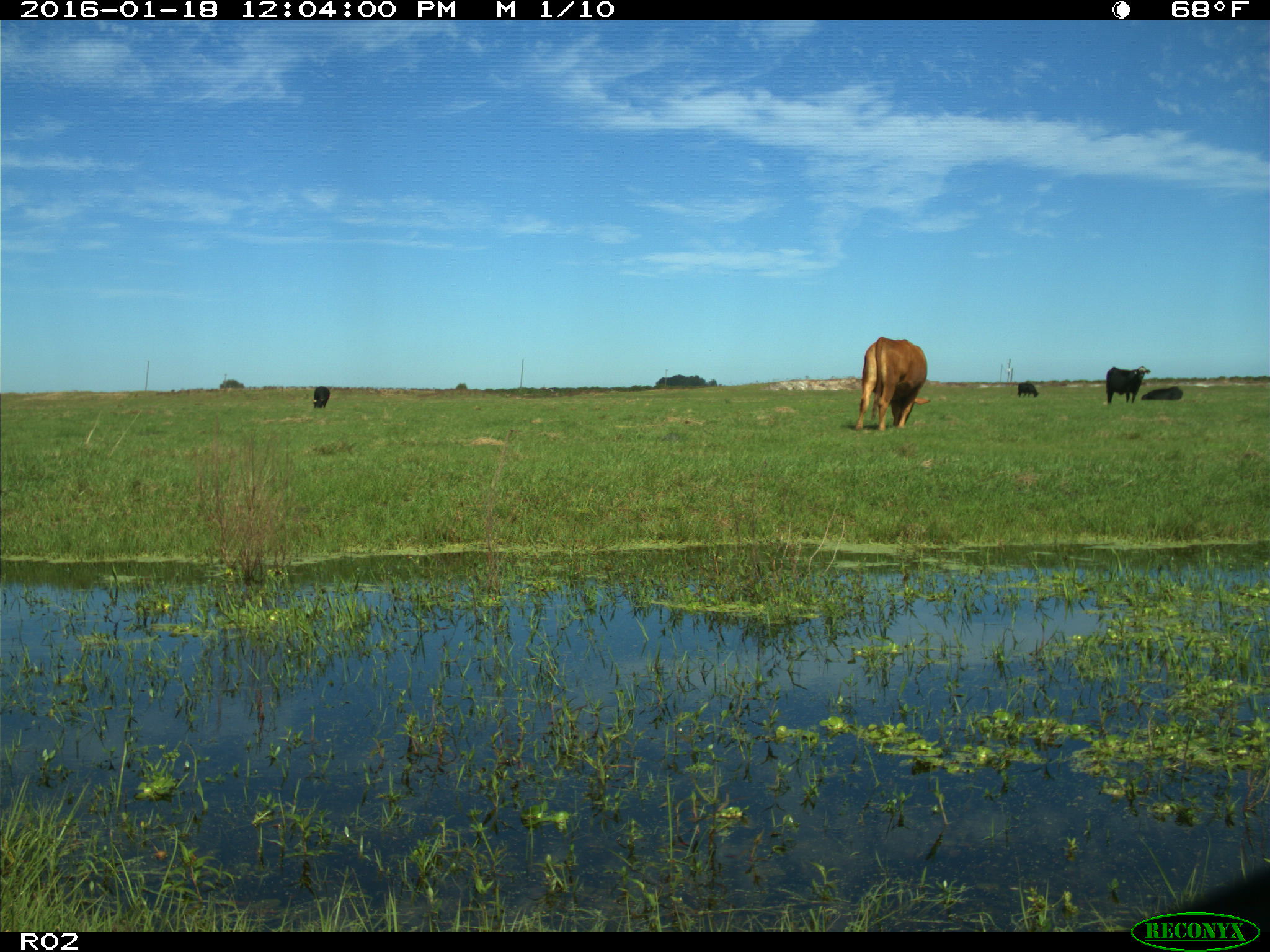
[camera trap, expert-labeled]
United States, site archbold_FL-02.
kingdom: Animalia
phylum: Chordata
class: Mammalia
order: Artiodactyla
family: Bovidae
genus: Bos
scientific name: Bos taurus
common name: domestic cow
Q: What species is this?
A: Bos taurus (domestic cow).